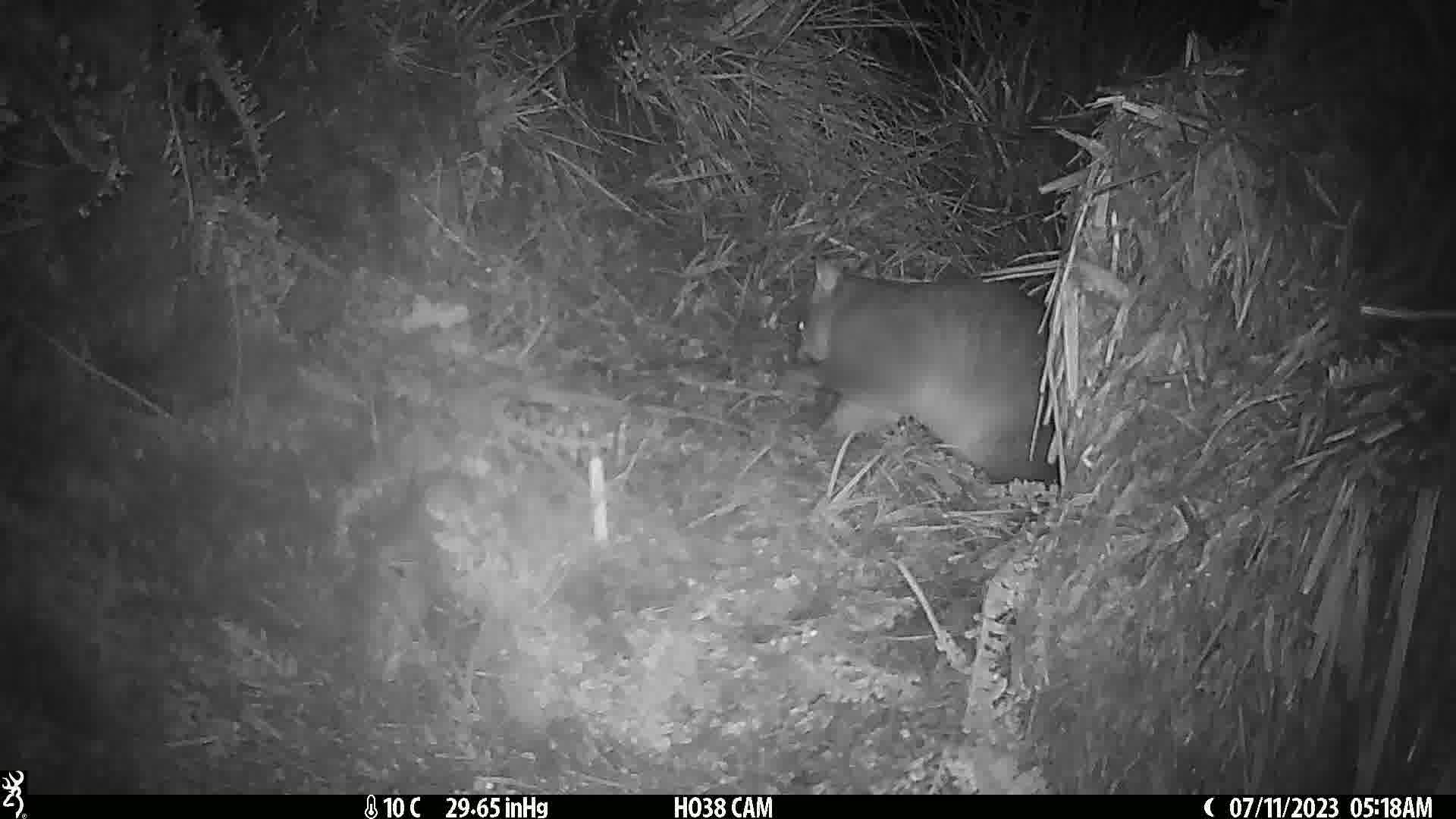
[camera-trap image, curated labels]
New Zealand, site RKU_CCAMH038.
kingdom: Animalia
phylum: Chordata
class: Mammalia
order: Diprotodontia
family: Phalangeridae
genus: Trichosurus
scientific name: Trichosurus vulpecula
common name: common brushtail possum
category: possum